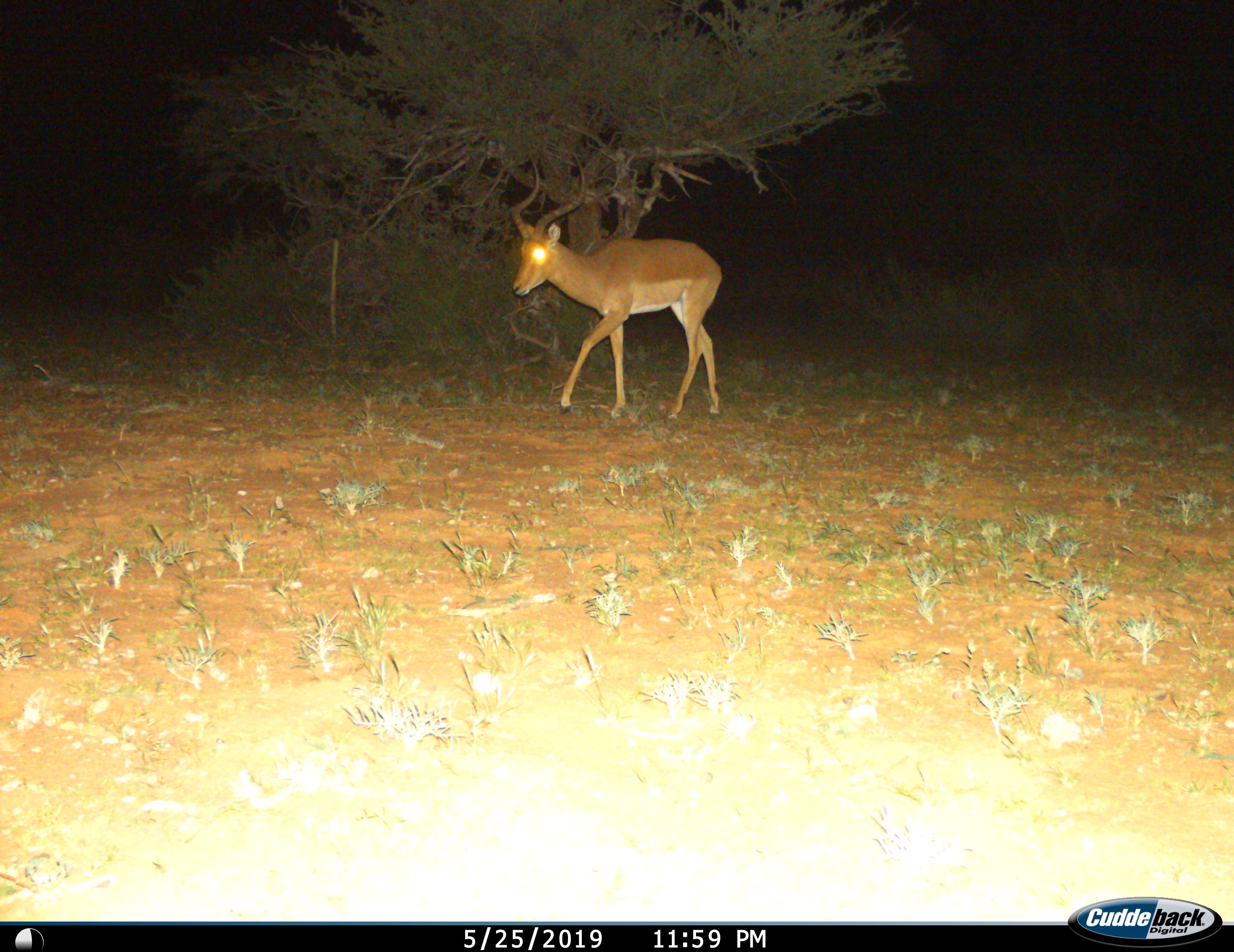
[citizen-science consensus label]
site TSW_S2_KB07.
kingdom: Animalia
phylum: Chordata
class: Mammalia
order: Artiodactyla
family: Bovidae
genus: Aepyceros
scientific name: Aepyceros melampus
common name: impala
Impala (Aepyceros melampus), count 1. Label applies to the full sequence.